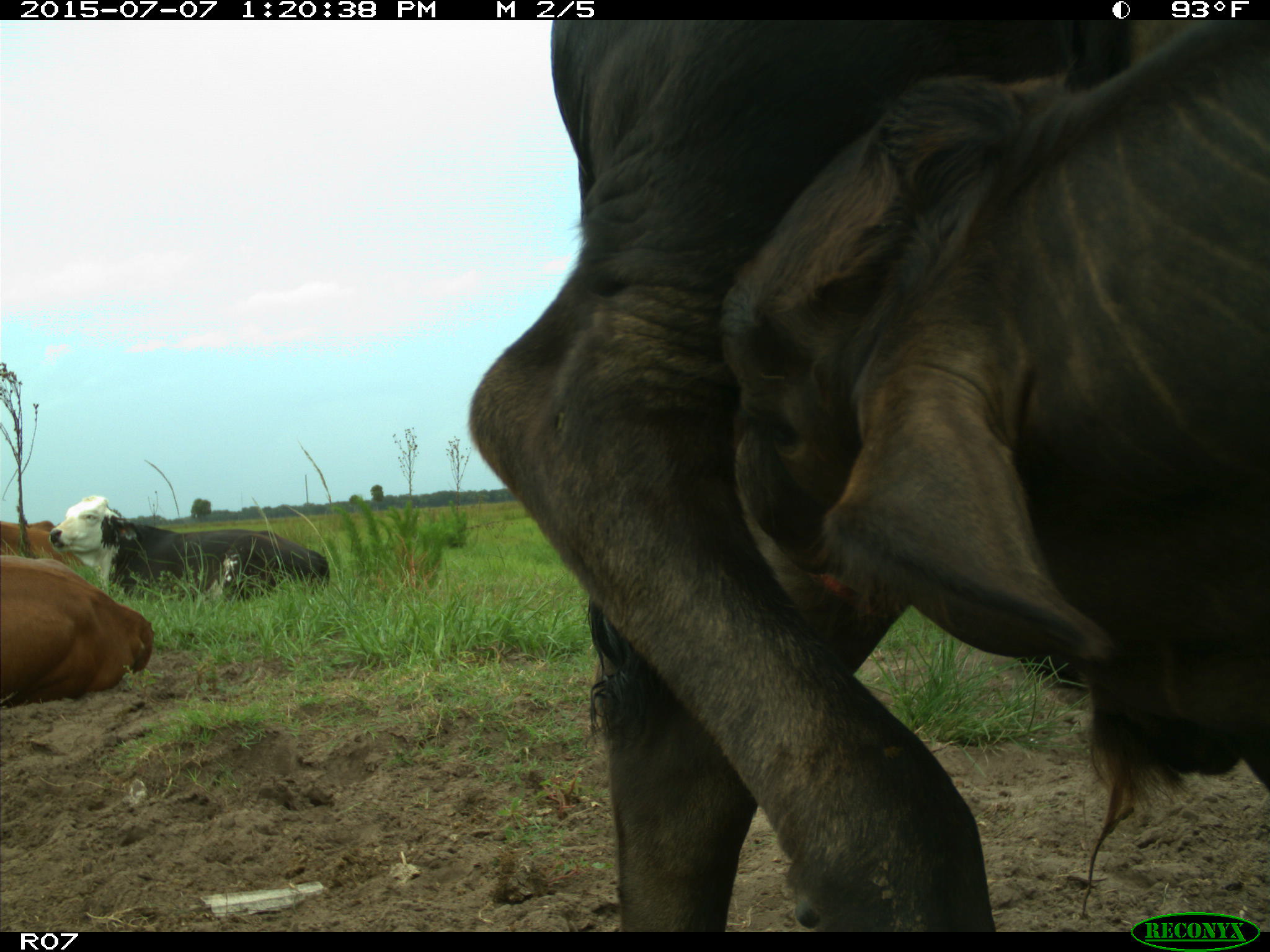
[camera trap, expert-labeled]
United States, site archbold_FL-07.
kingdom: Animalia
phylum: Chordata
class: Mammalia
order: Artiodactyla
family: Bovidae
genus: Bos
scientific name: Bos taurus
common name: domestic cow